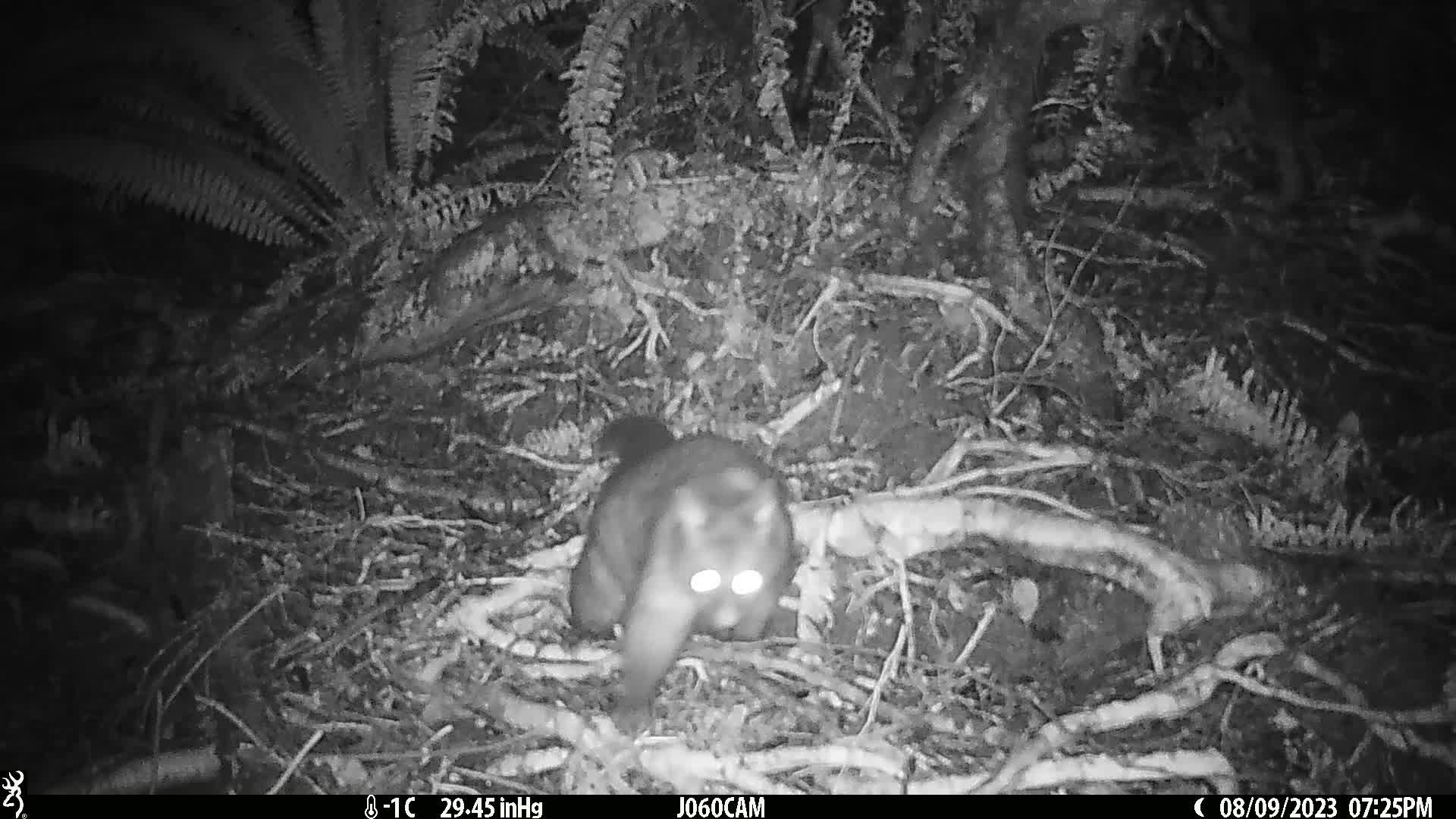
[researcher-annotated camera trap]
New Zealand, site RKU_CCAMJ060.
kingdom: Animalia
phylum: Chordata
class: Mammalia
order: Diprotodontia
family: Phalangeridae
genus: Trichosurus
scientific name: Trichosurus vulpecula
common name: common brushtail possum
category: possum